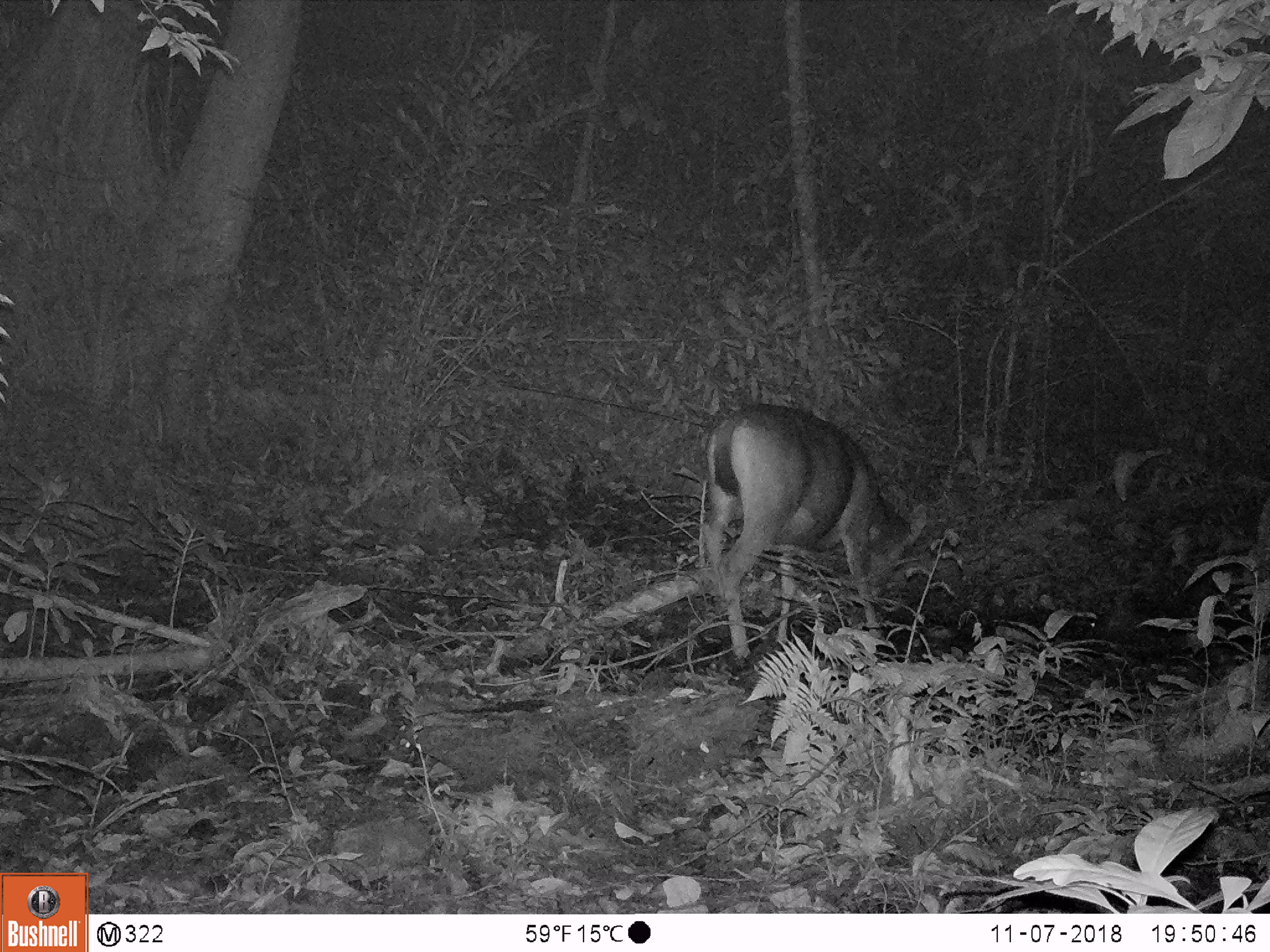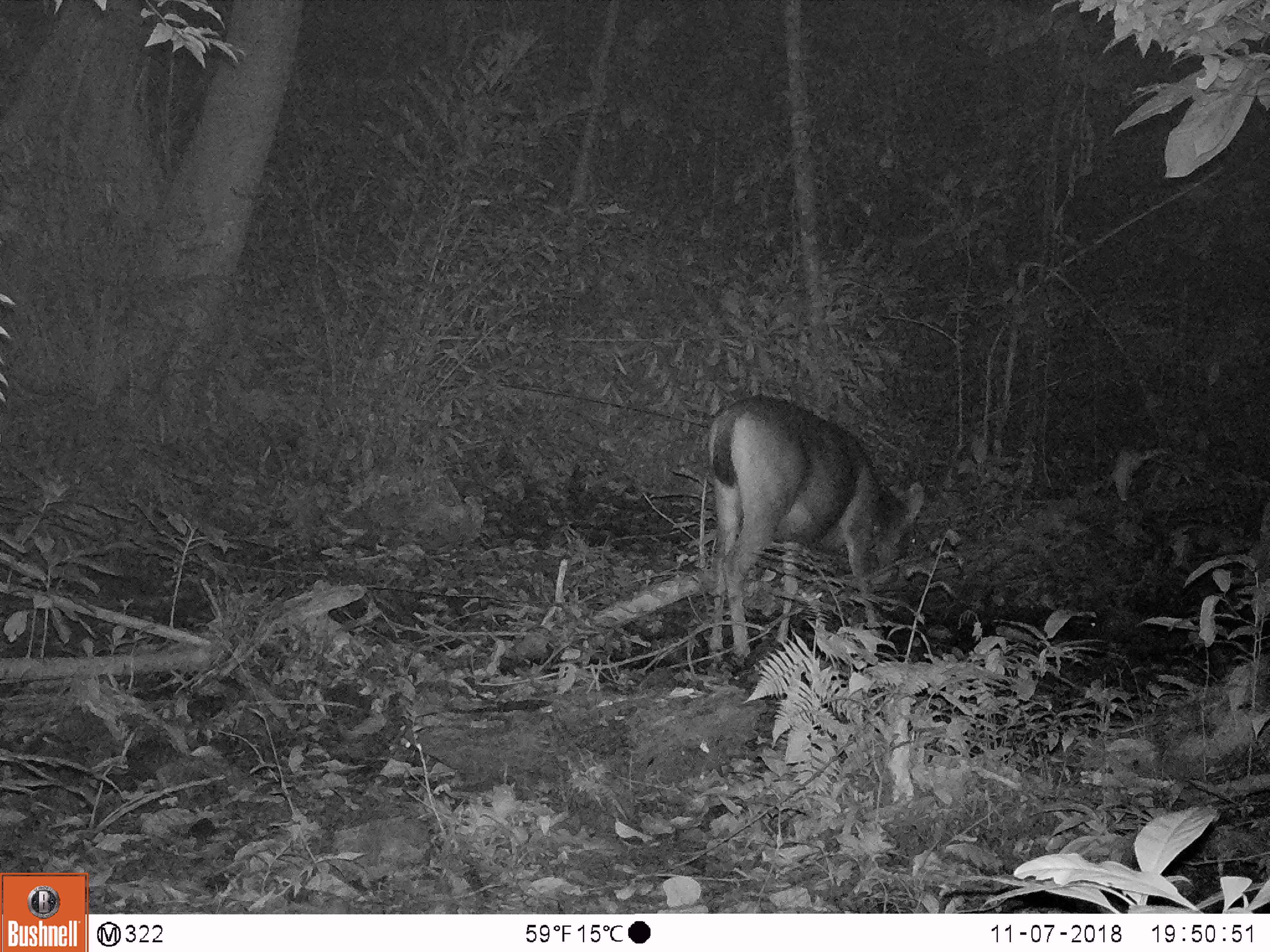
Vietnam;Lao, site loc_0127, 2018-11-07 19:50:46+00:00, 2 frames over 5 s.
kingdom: Animalia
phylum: Chordata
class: Mammalia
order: Artiodactyla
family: Cervidae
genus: Rusa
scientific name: Rusa unicolor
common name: sambar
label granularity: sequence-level